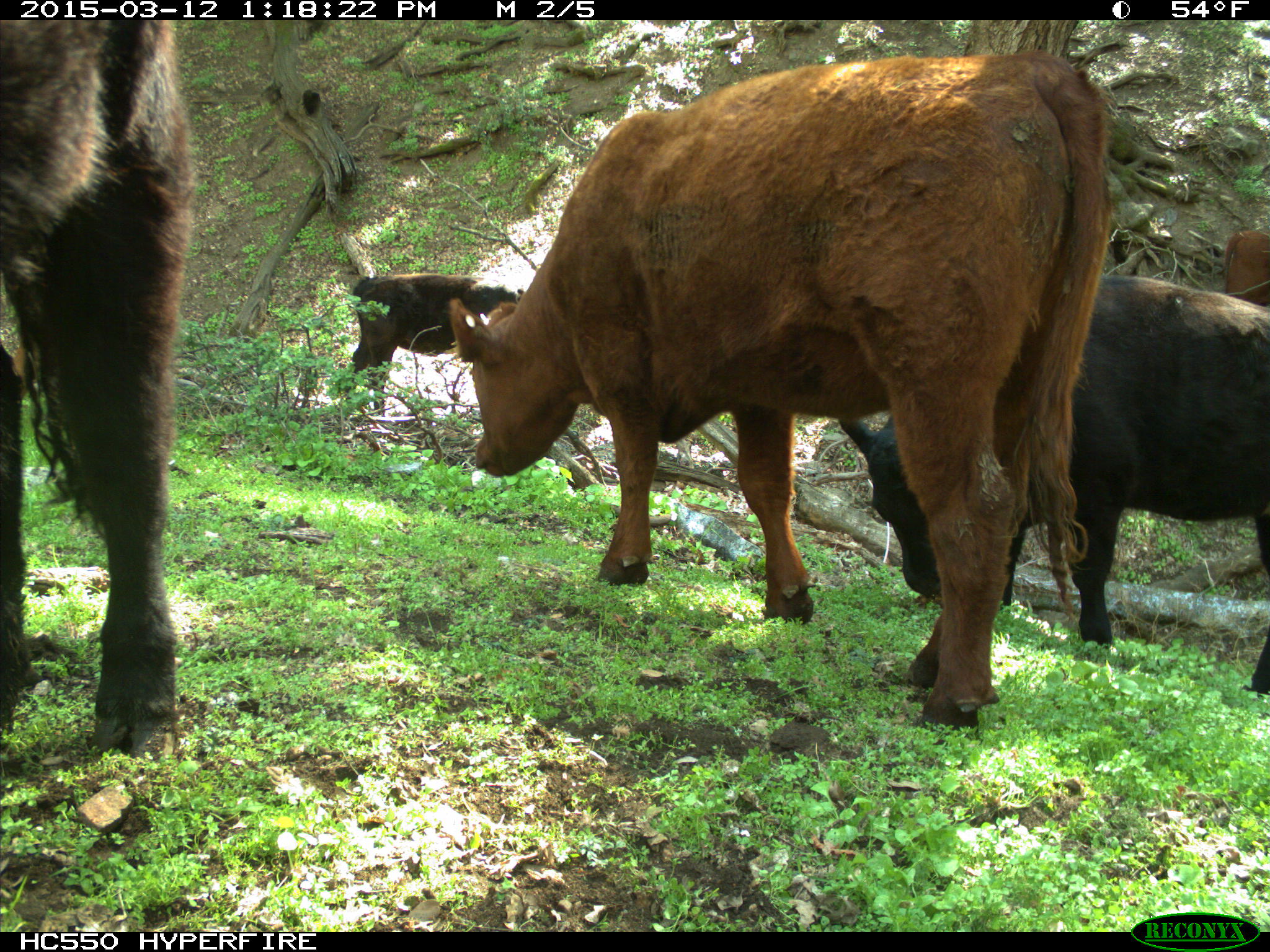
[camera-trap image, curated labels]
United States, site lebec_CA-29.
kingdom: Animalia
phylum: Chordata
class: Mammalia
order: Artiodactyla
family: Bovidae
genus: Bos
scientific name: Bos taurus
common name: domestic cow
Bos taurus (domestic cow).